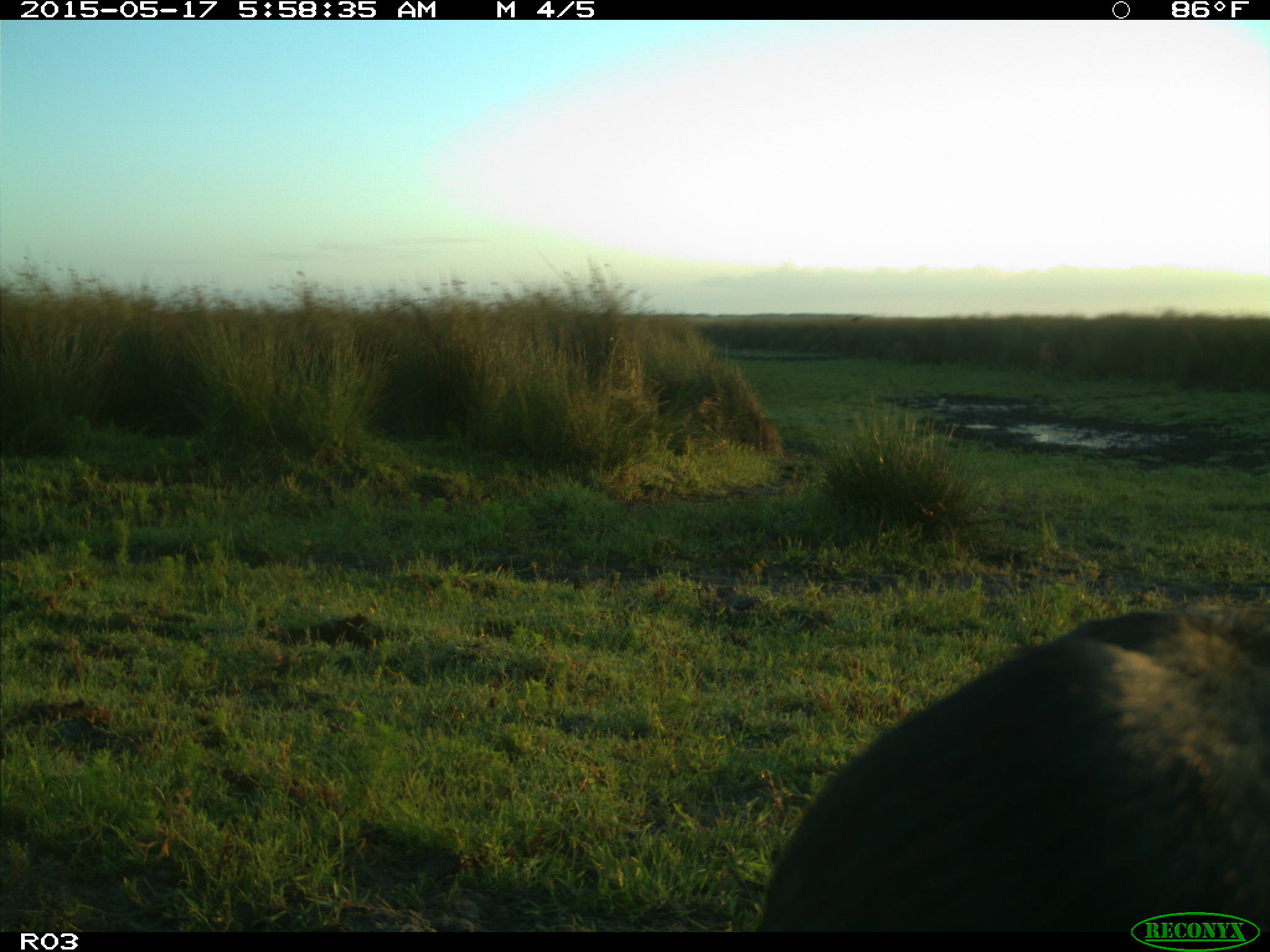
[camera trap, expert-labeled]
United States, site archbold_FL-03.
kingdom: Animalia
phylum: Chordata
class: Mammalia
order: Artiodactyla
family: Bovidae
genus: Bos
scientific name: Bos taurus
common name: domestic cow